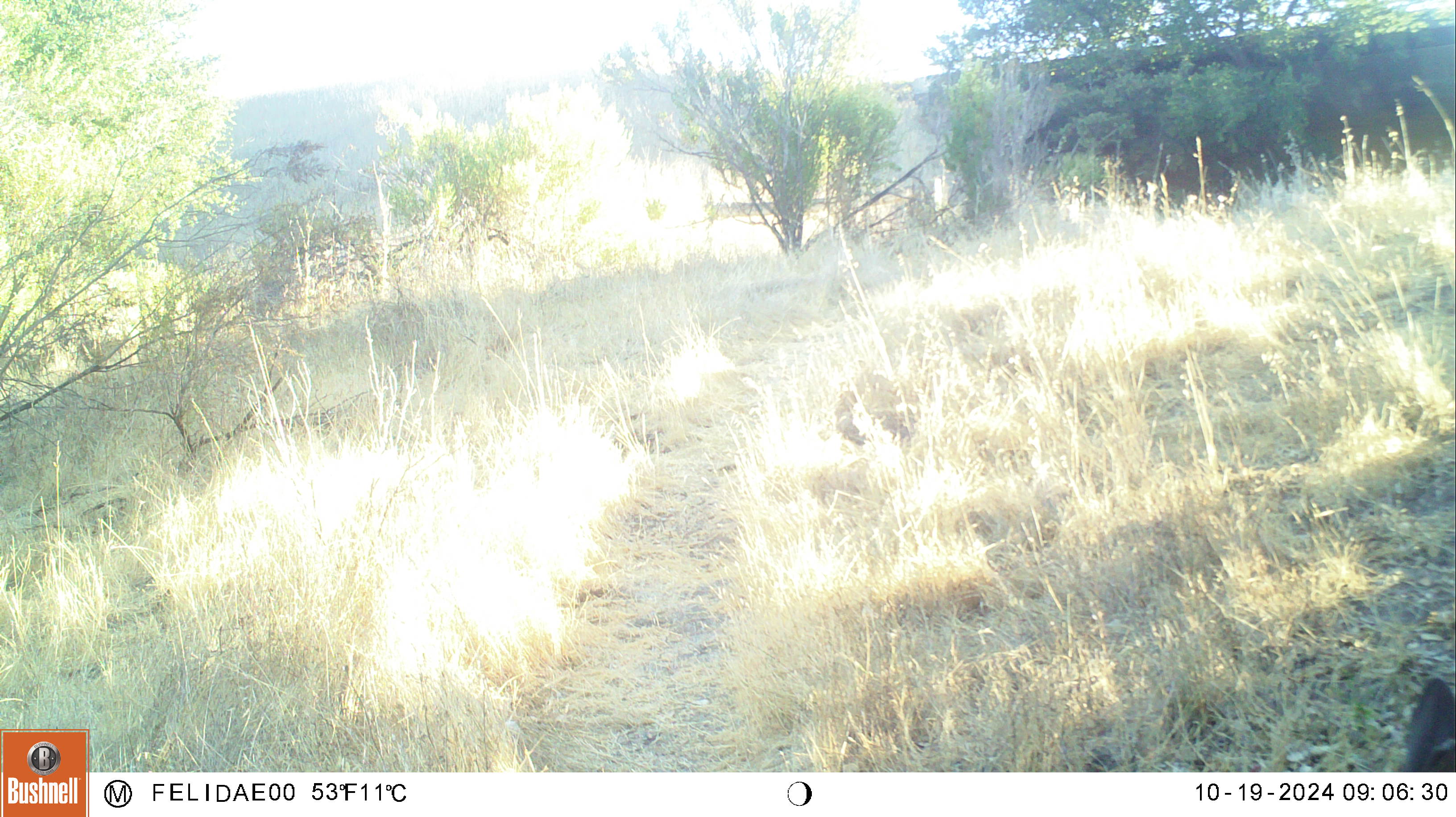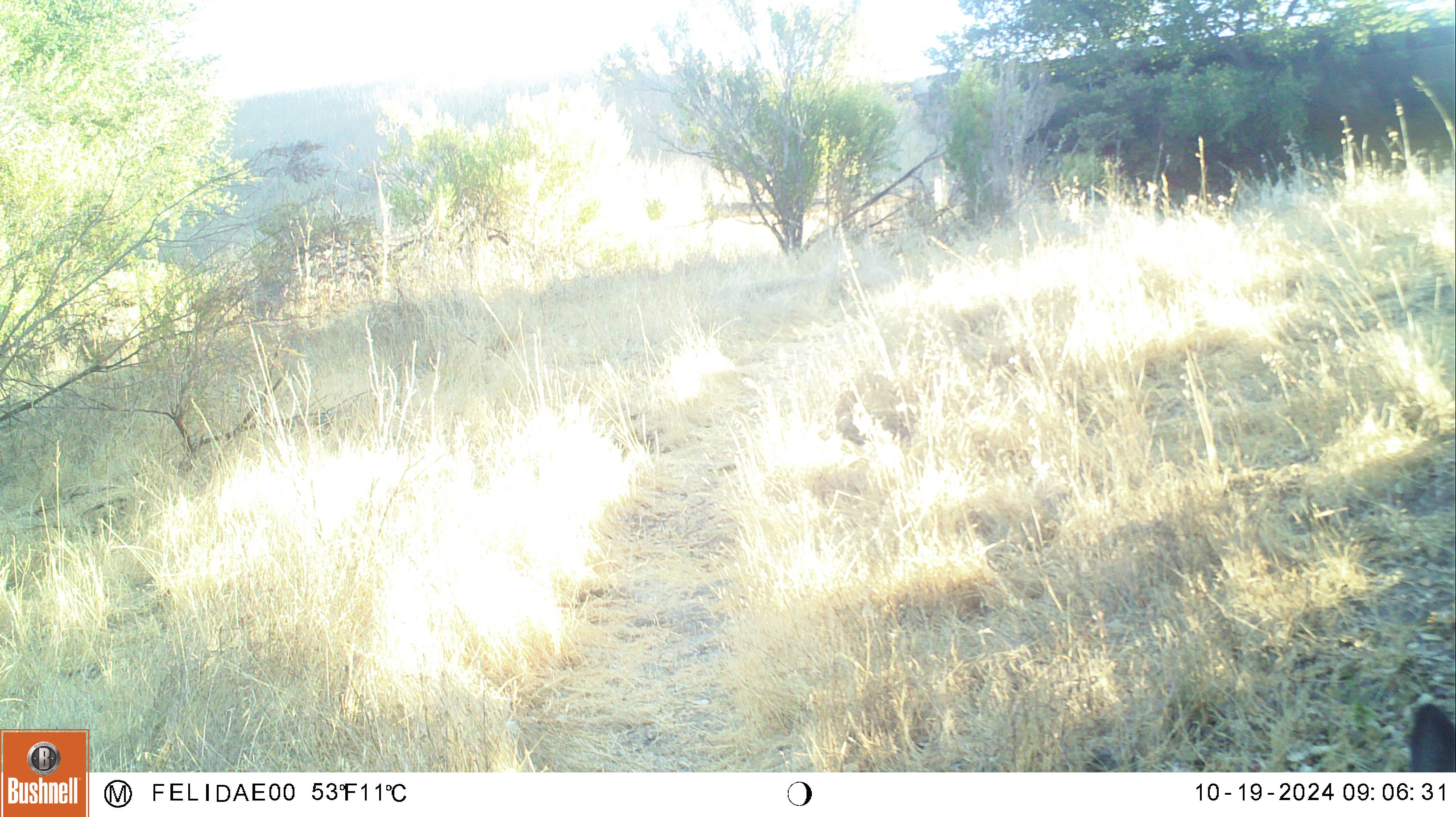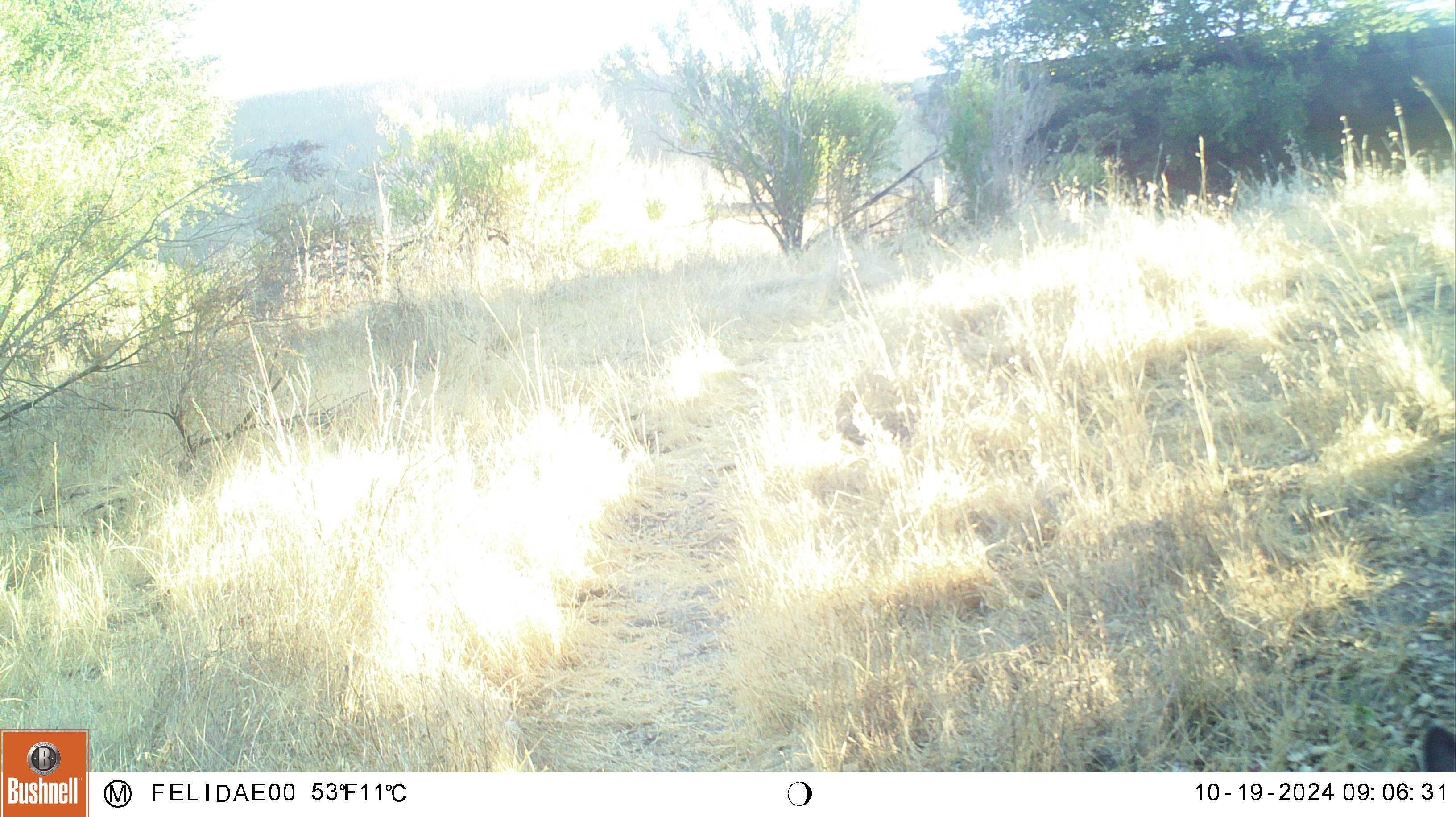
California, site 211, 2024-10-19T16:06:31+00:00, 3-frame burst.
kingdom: Animalia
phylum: Chordata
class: Mammalia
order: Artiodactyla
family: Cervidae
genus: Odocoileus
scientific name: Odocoileus hemionus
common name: mule deer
Mule deer (Odocoileus hemionus).